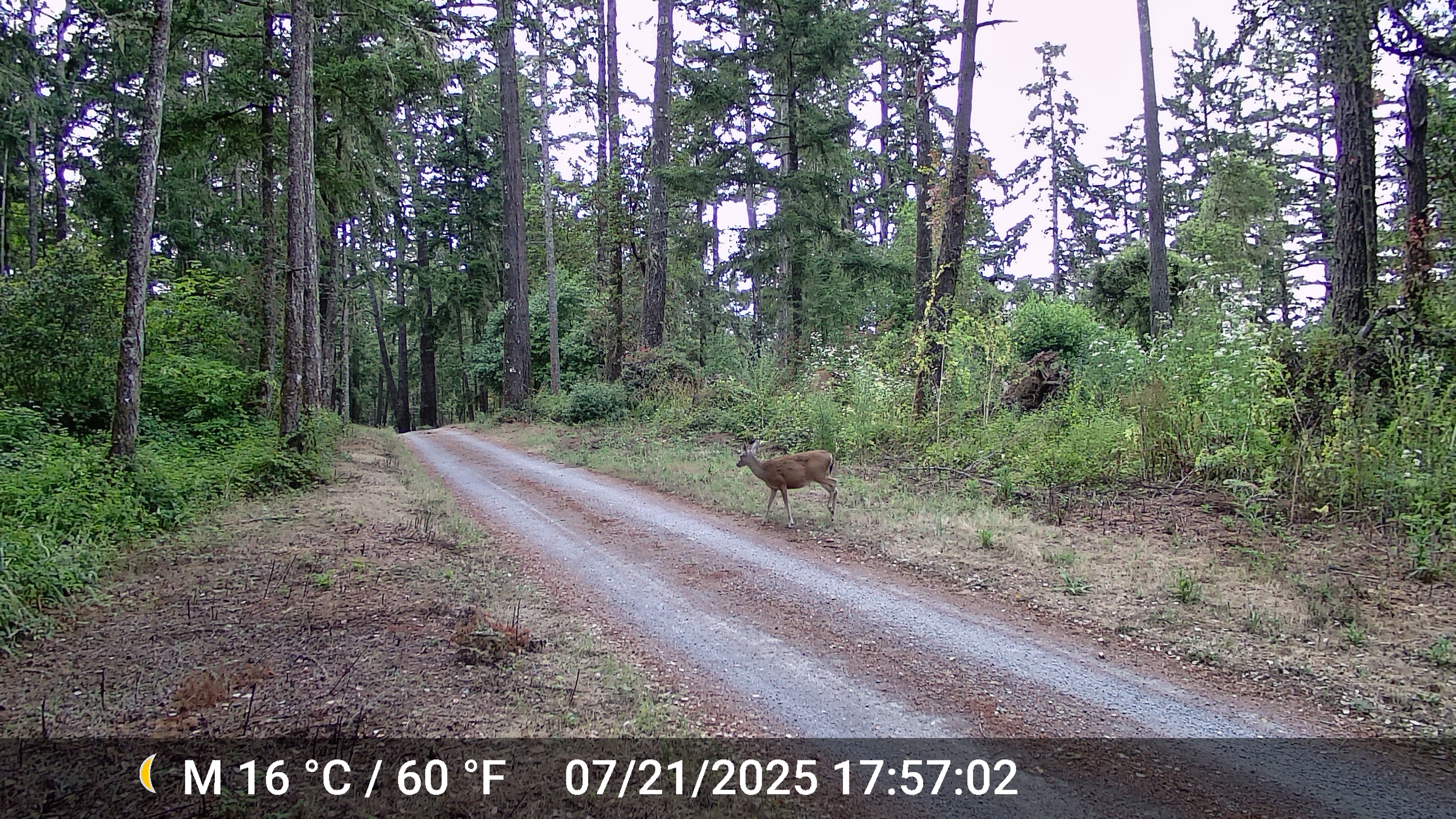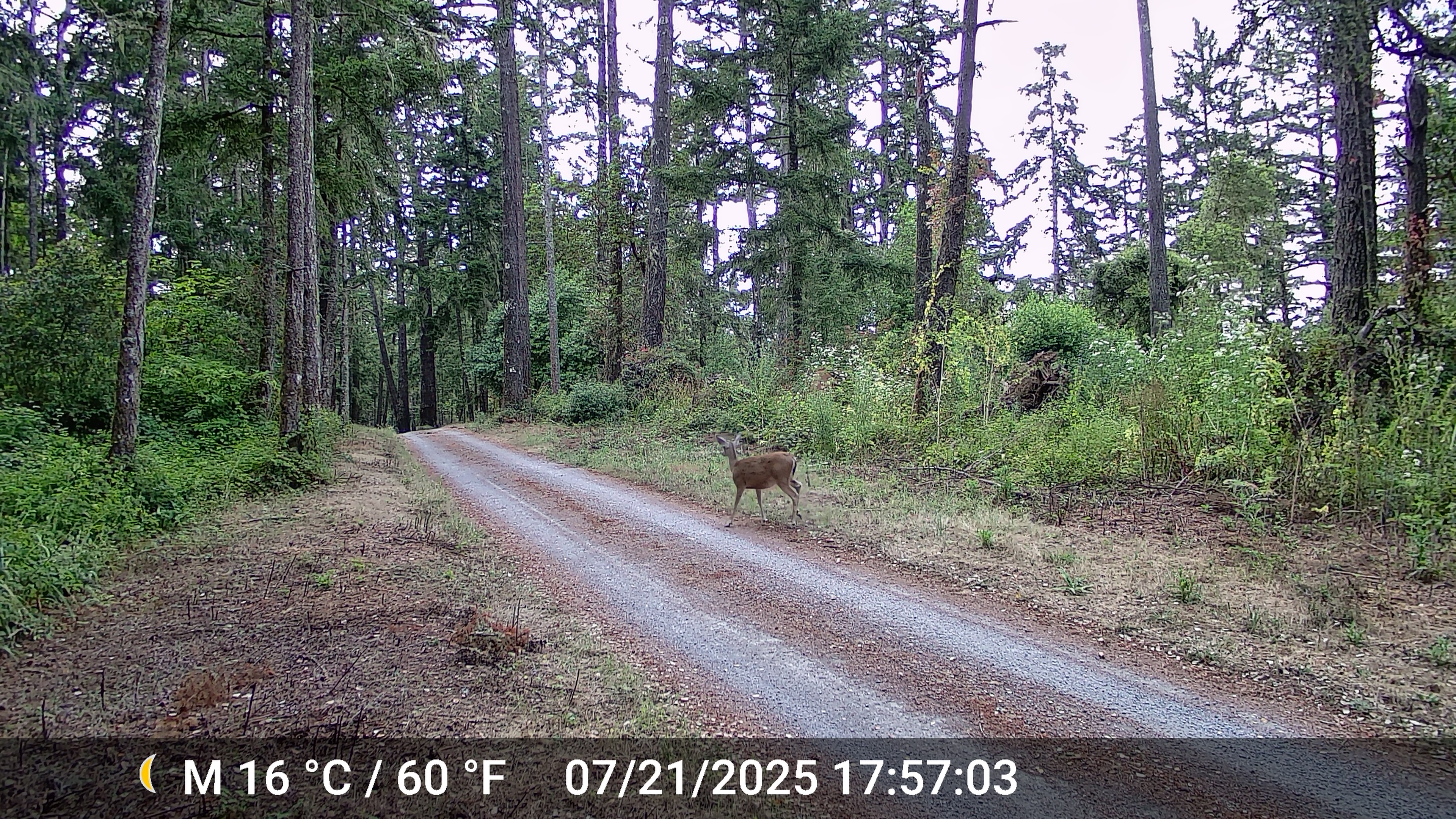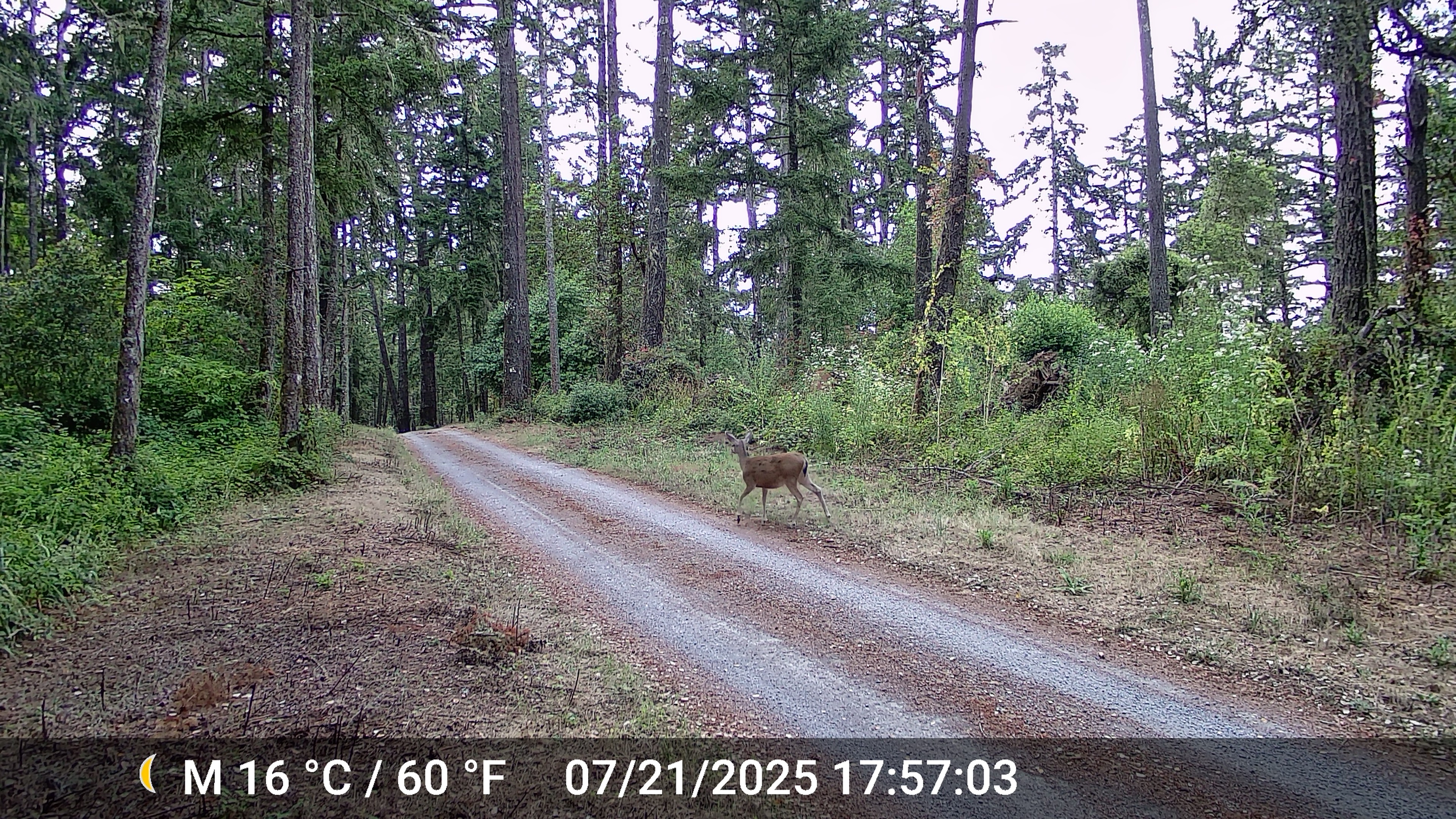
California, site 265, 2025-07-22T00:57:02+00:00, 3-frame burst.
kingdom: Animalia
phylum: Chordata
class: Mammalia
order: Artiodactyla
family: Cervidae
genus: Odocoileus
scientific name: Odocoileus hemionus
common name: mule deer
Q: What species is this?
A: Mule deer (Odocoileus hemionus).